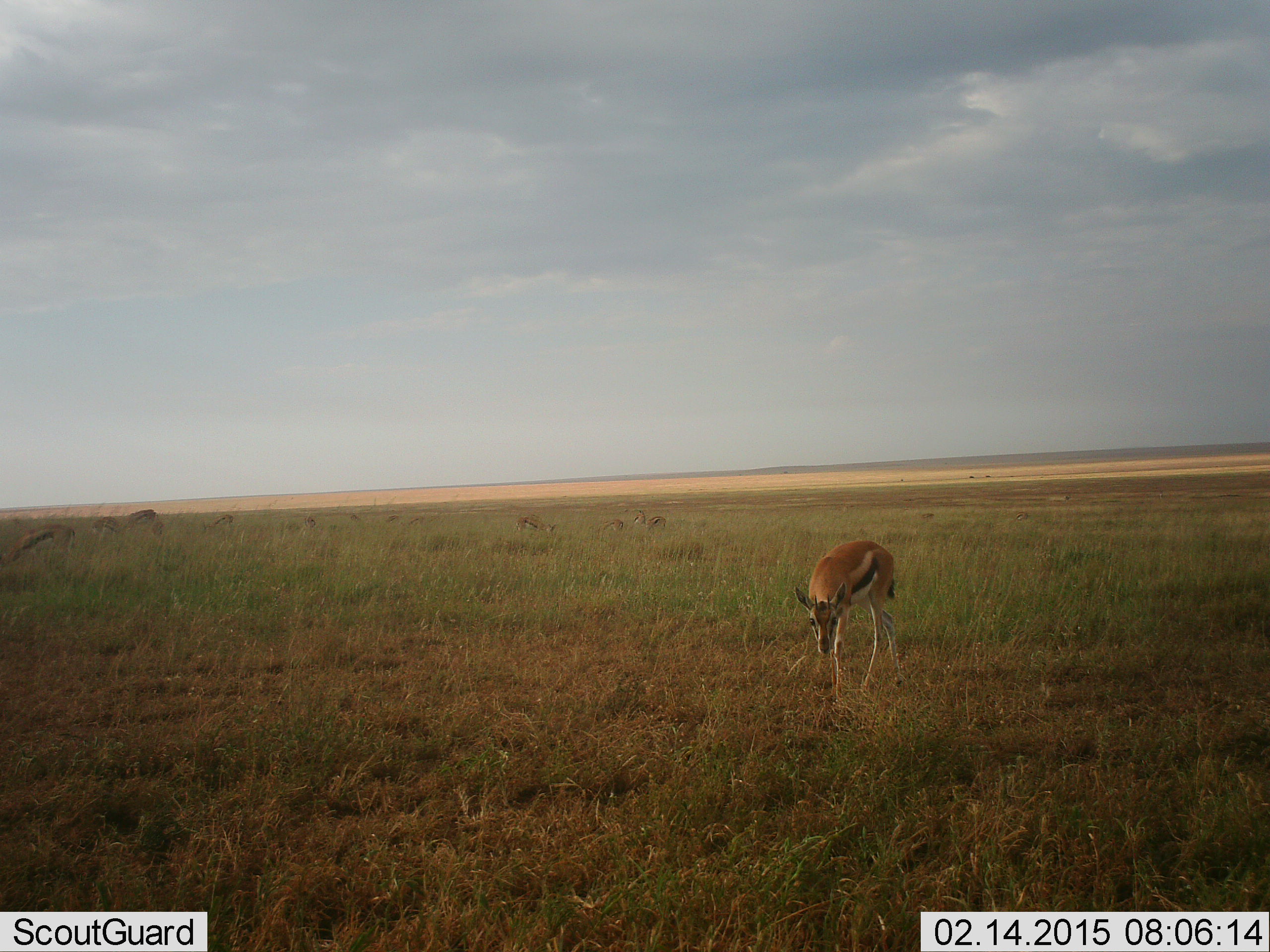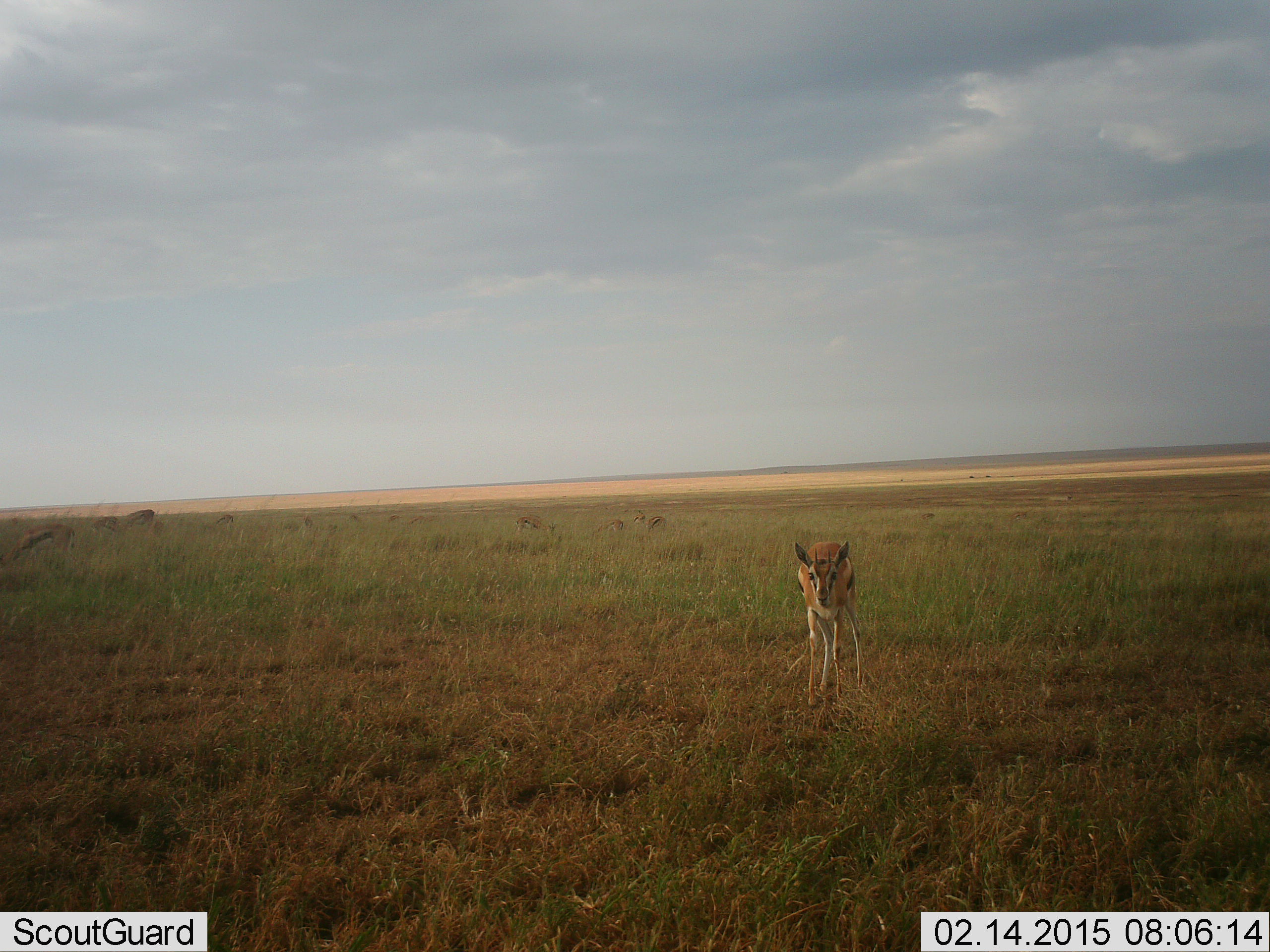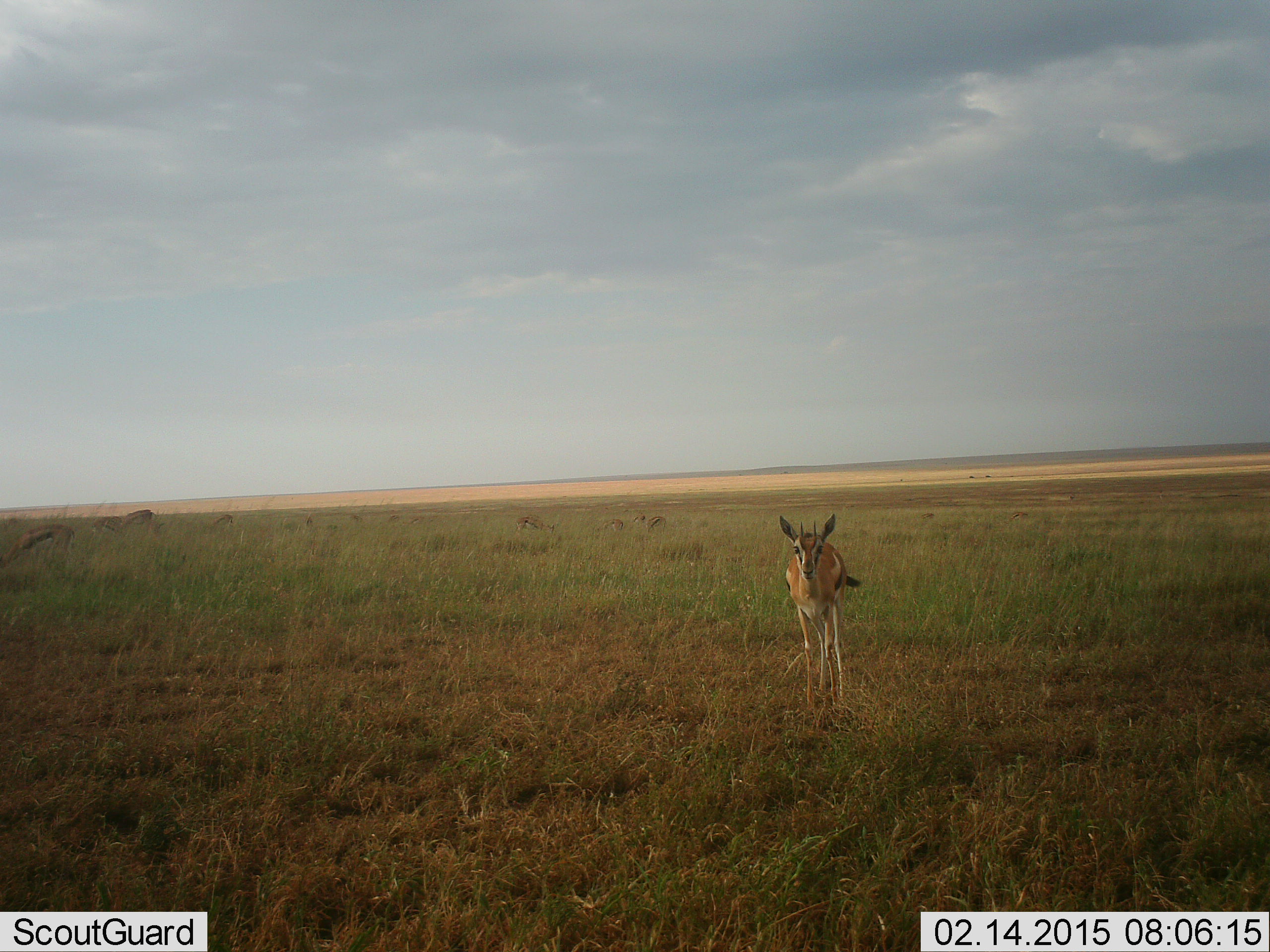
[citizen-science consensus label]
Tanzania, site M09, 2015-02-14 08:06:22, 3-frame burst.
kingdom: Animalia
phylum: Chordata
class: Mammalia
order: Artiodactyla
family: Bovidae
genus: Eudorcas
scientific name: Eudorcas thomsonii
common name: thomson's gazelle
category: gazellethomsons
Gazellethomsons (thomson's gazelle) (Eudorcas thomsonii), count 1. Behavior (volunteer vote fractions): standing 60%, resting 0%, moving 40%, interacting 0%. Young present (vote fraction): 0%. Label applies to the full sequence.